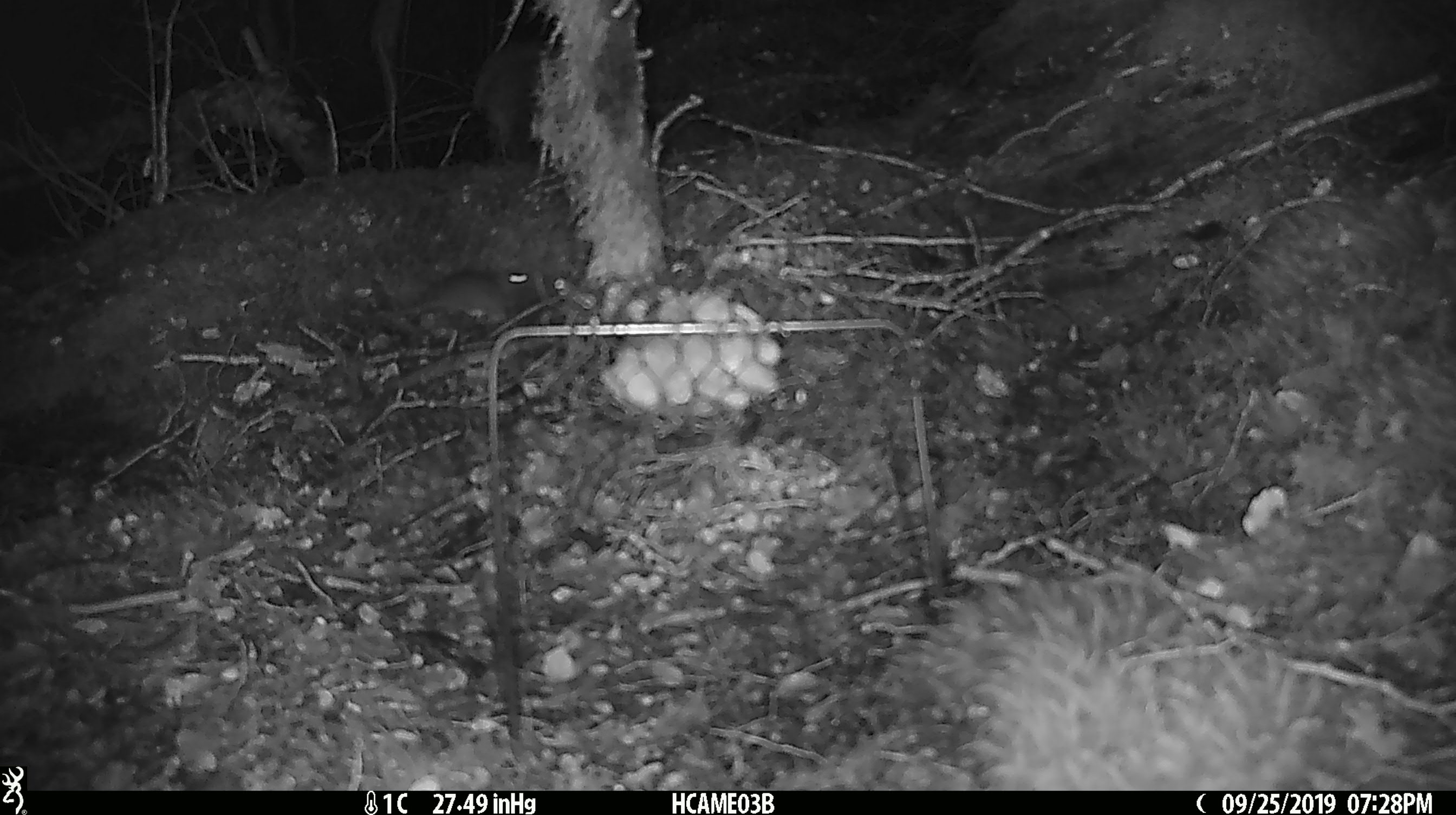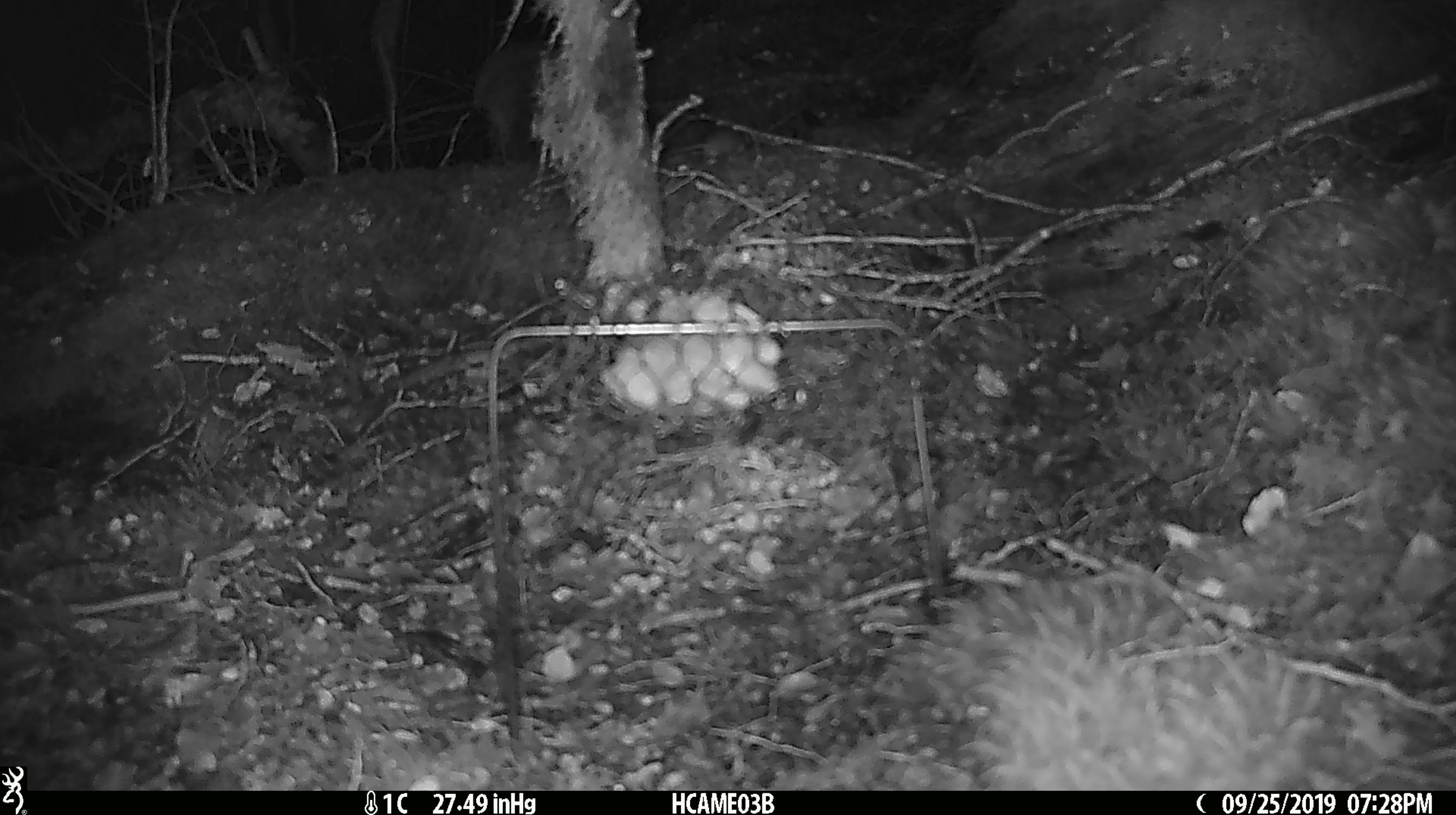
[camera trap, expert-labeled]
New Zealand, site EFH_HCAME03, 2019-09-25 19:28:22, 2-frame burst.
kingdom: Animalia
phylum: Chordata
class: Mammalia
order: Rodentia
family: Muridae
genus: Mus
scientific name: Mus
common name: mouse